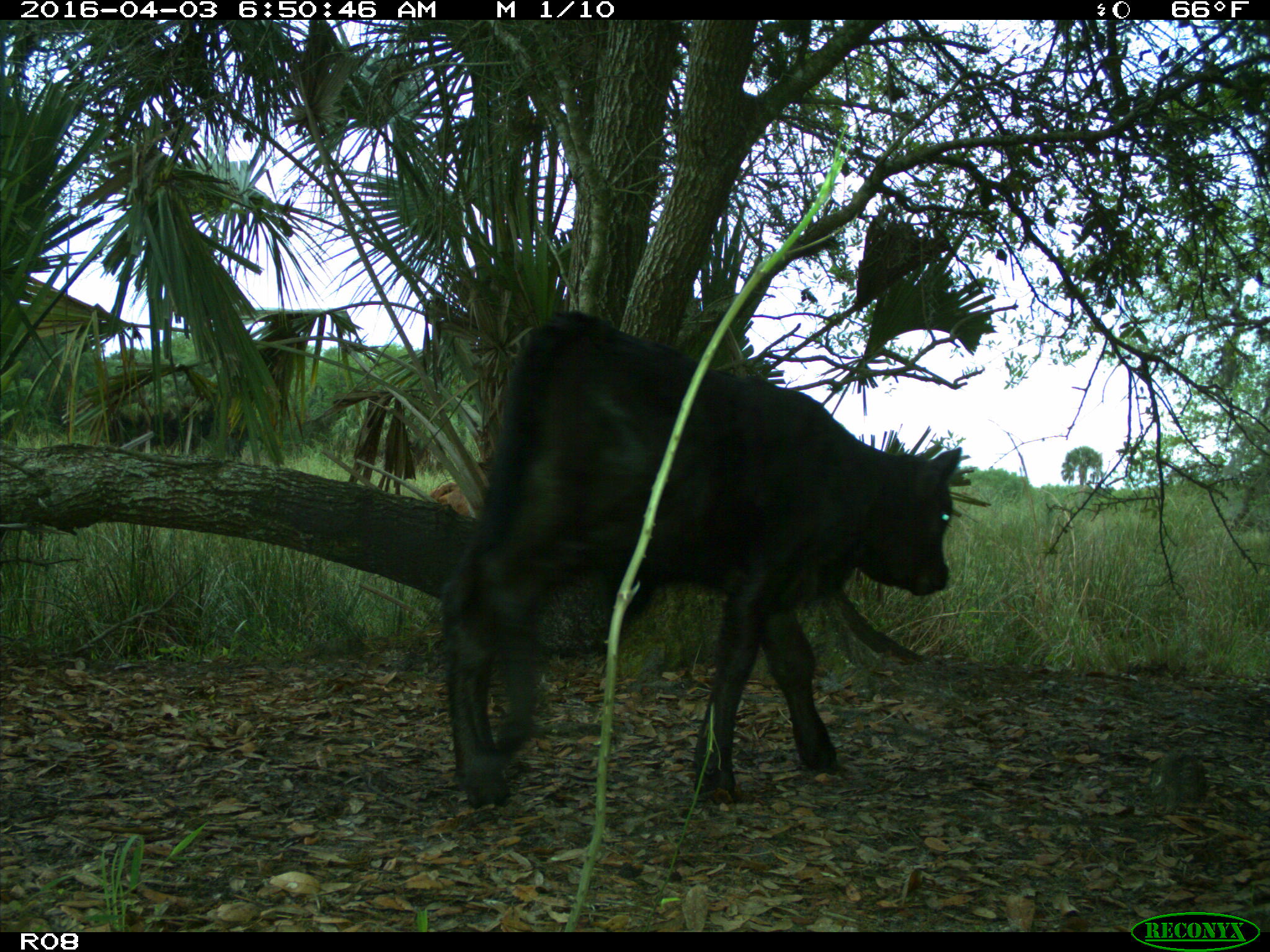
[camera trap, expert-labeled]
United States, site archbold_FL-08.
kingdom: Animalia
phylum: Chordata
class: Mammalia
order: Artiodactyla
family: Bovidae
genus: Bos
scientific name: Bos taurus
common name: domestic cow